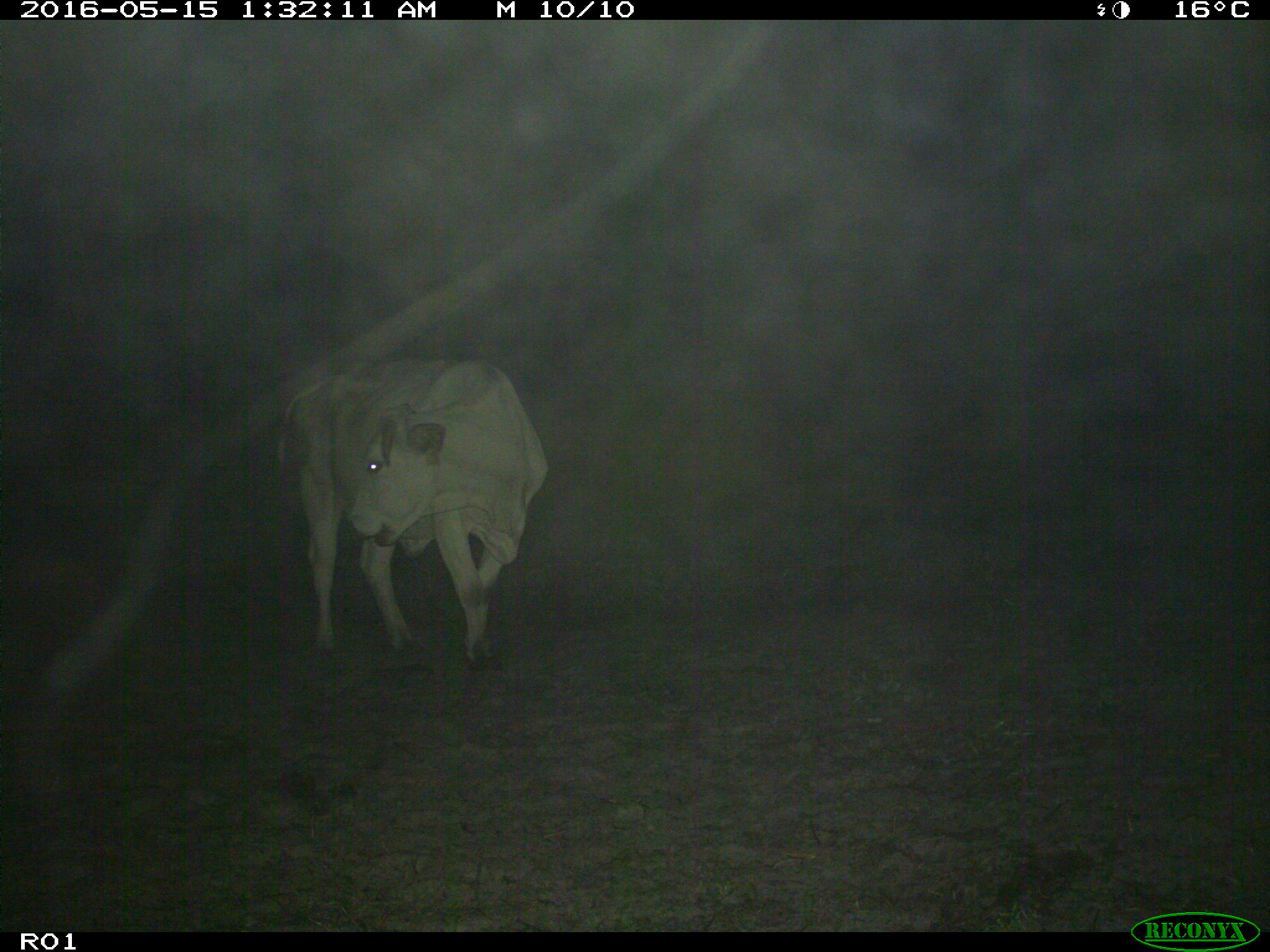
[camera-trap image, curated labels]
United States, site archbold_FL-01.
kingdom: Animalia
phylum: Chordata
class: Mammalia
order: Artiodactyla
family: Bovidae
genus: Bos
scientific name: Bos taurus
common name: domestic cow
Bos taurus (domestic cow).